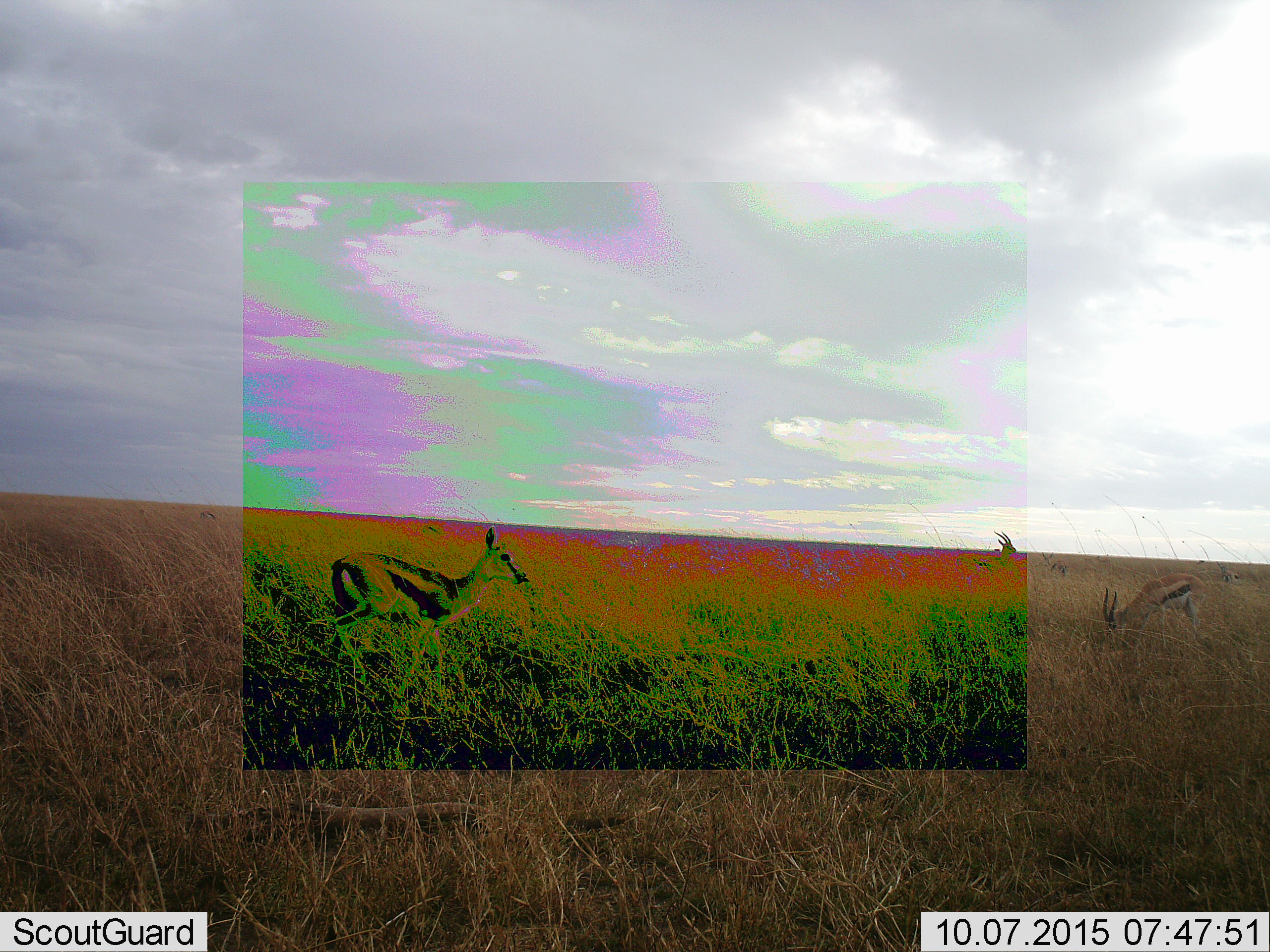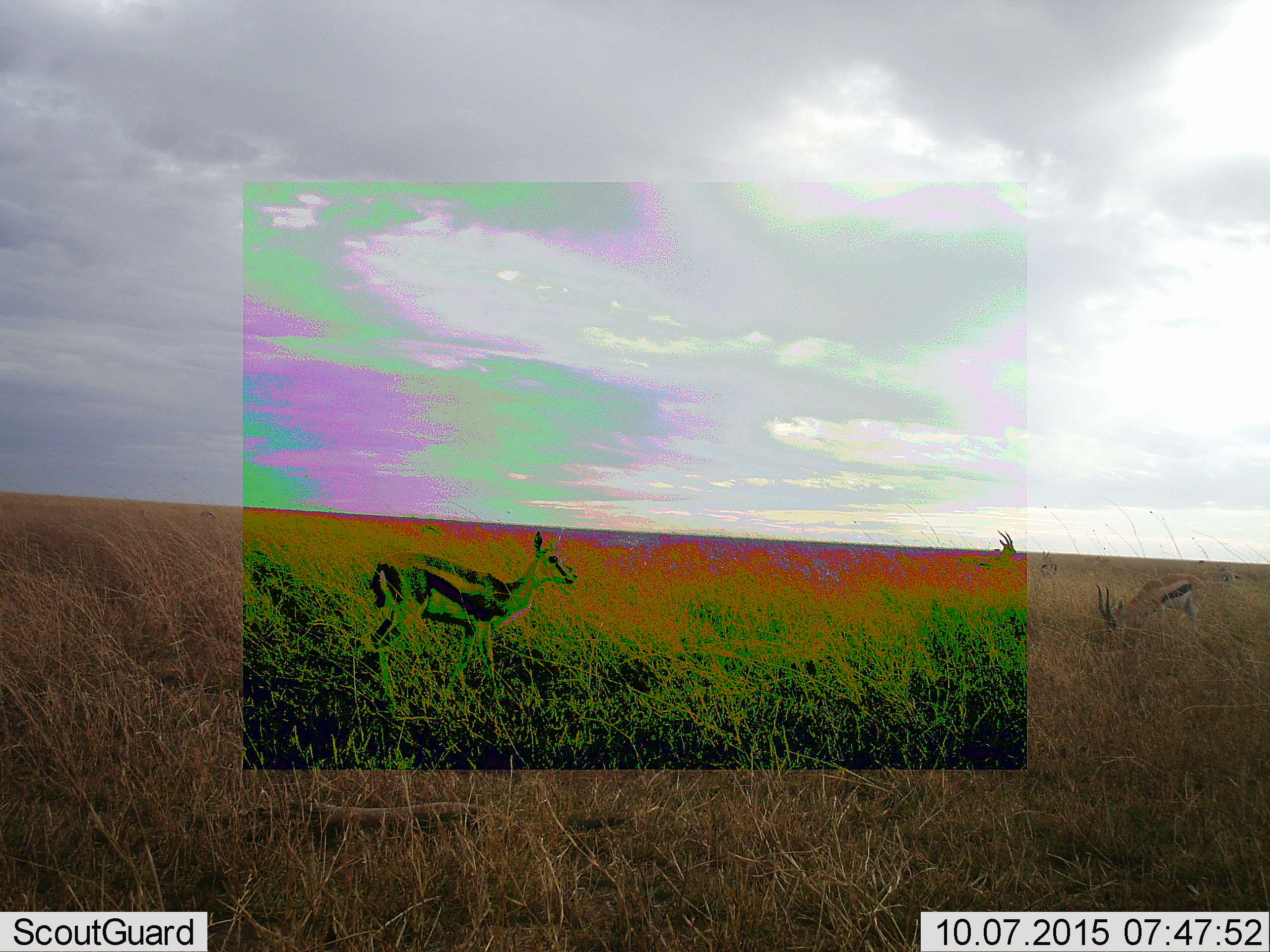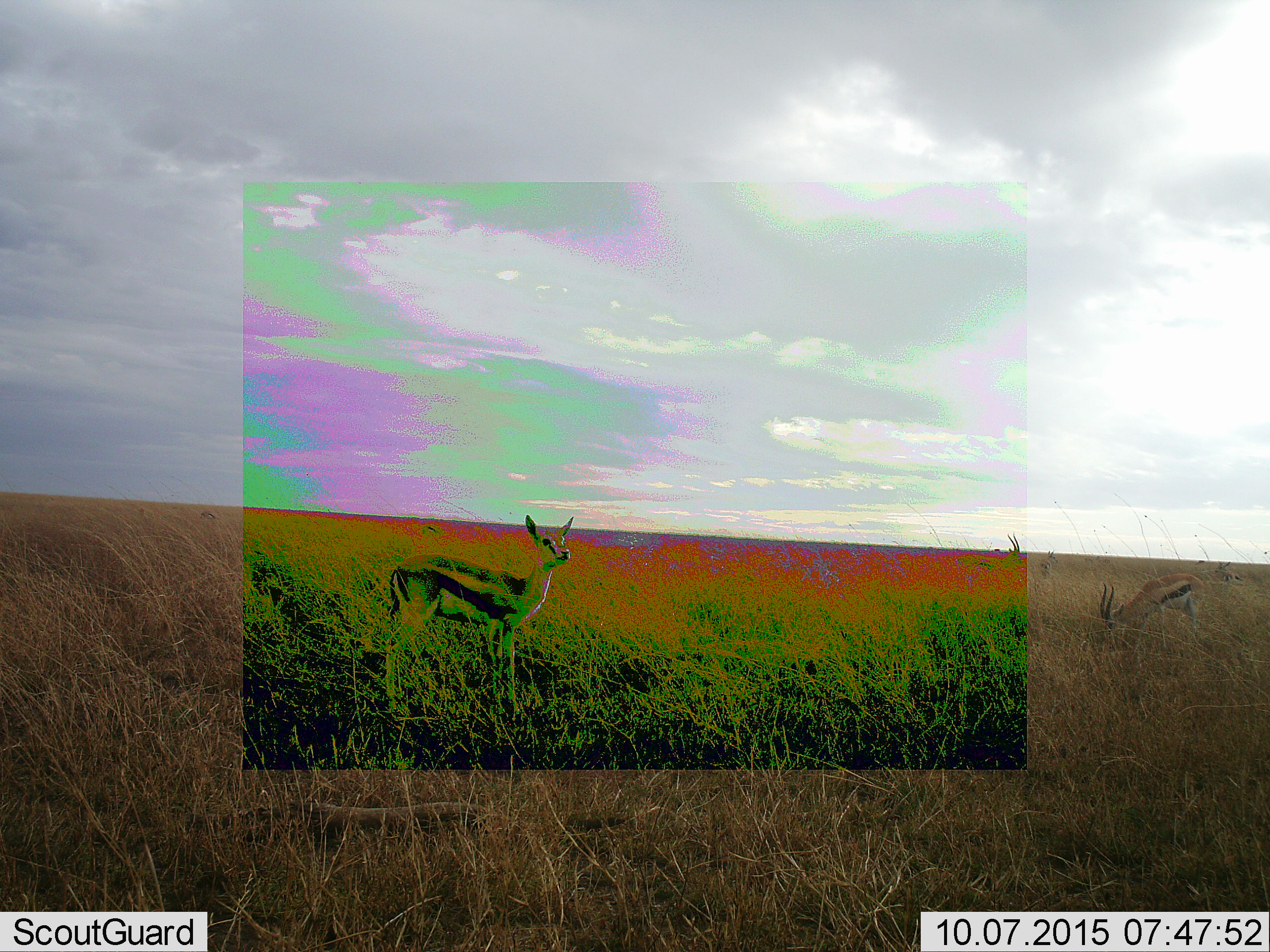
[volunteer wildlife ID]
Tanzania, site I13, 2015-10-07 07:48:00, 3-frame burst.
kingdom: Animalia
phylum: Chordata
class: Mammalia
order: Artiodactyla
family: Bovidae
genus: Eudorcas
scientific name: Eudorcas thomsonii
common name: thomson's gazelle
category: gazellethomsons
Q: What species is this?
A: Gazellethomsons (thomson's gazelle) (Eudorcas thomsonii).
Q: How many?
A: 5.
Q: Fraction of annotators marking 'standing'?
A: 78%.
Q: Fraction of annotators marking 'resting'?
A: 0%.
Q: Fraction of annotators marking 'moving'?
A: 78%.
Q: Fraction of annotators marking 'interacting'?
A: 0%.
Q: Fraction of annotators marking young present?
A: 11%.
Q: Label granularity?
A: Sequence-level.